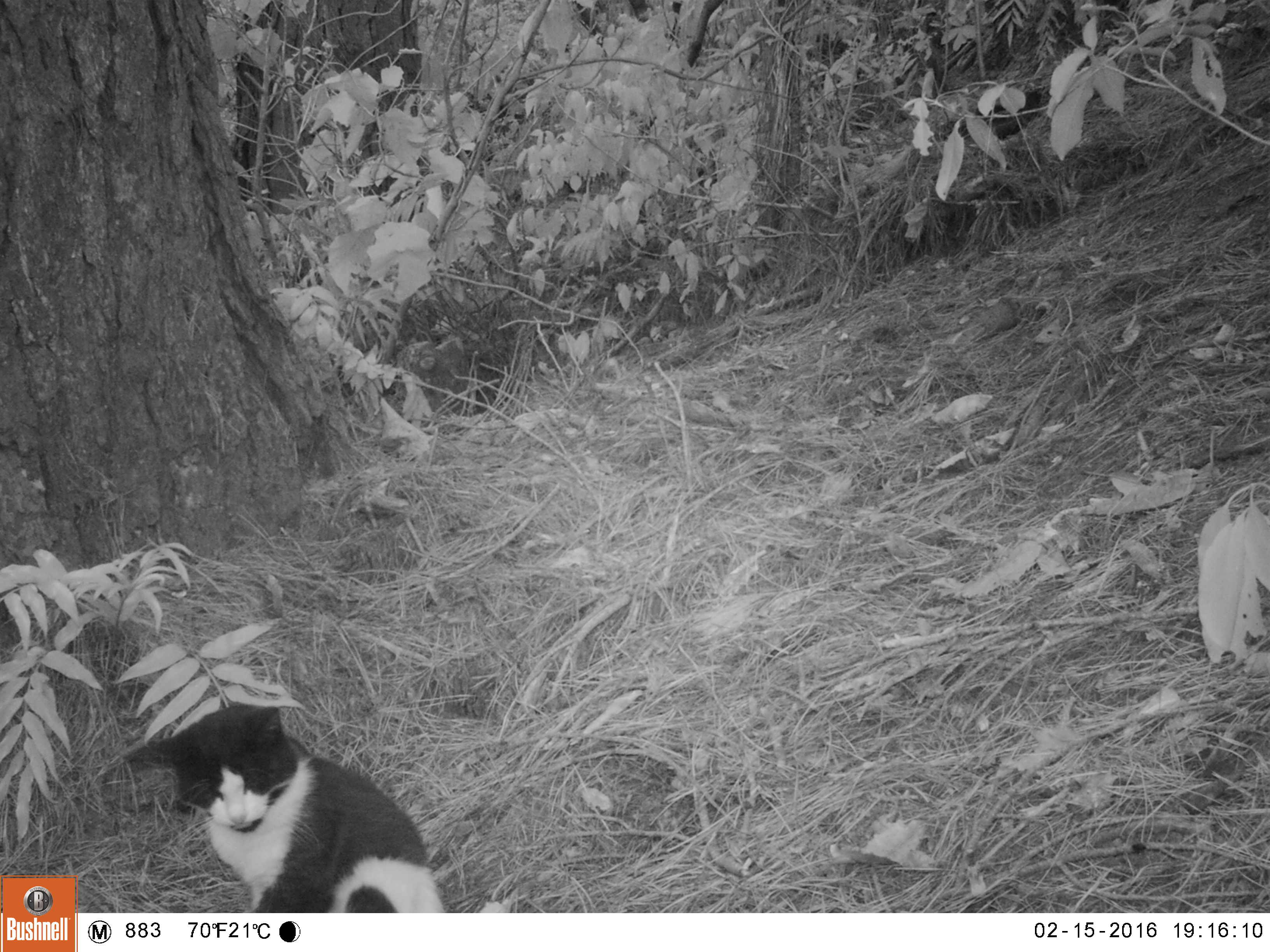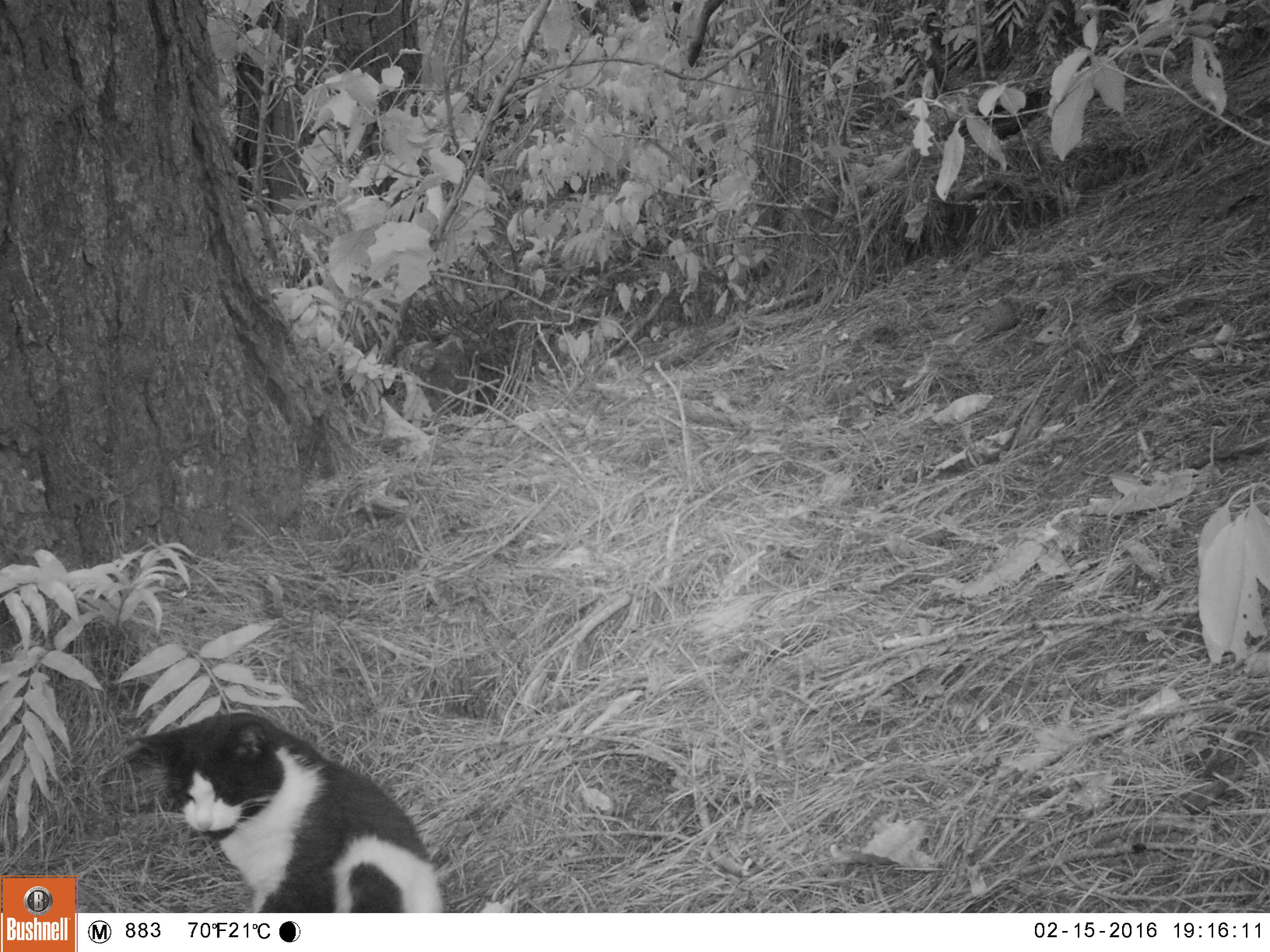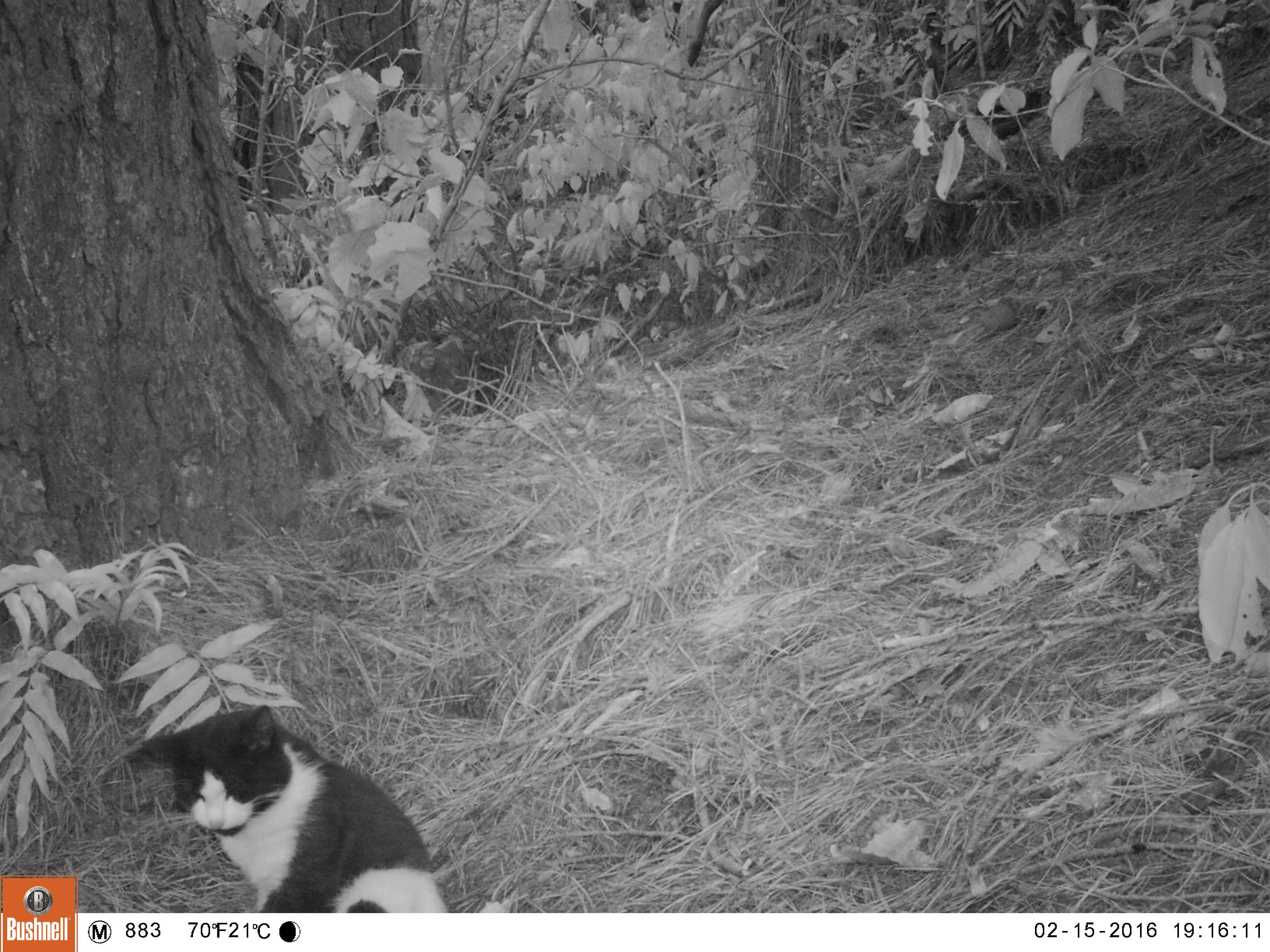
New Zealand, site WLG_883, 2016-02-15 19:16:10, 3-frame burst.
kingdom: Animalia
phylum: Chordata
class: Mammalia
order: Carnivora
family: Felidae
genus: Felis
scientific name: Felis catus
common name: domestic cat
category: cat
Cat (domestic cat) (Felis catus).